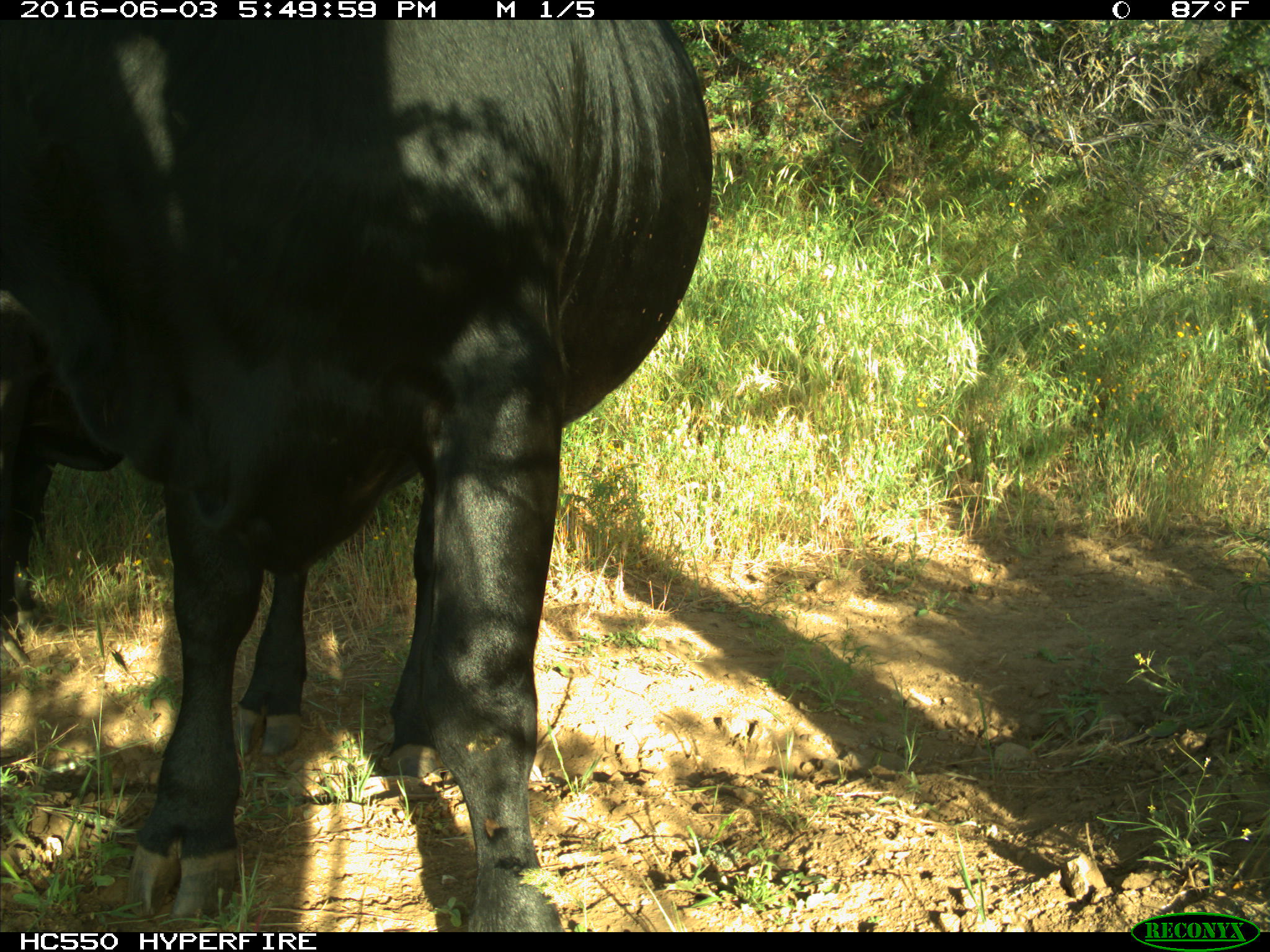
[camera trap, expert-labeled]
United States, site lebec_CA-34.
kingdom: Animalia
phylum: Chordata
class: Mammalia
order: Artiodactyla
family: Bovidae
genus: Bos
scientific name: Bos taurus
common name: domestic cow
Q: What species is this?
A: Bos taurus (domestic cow).